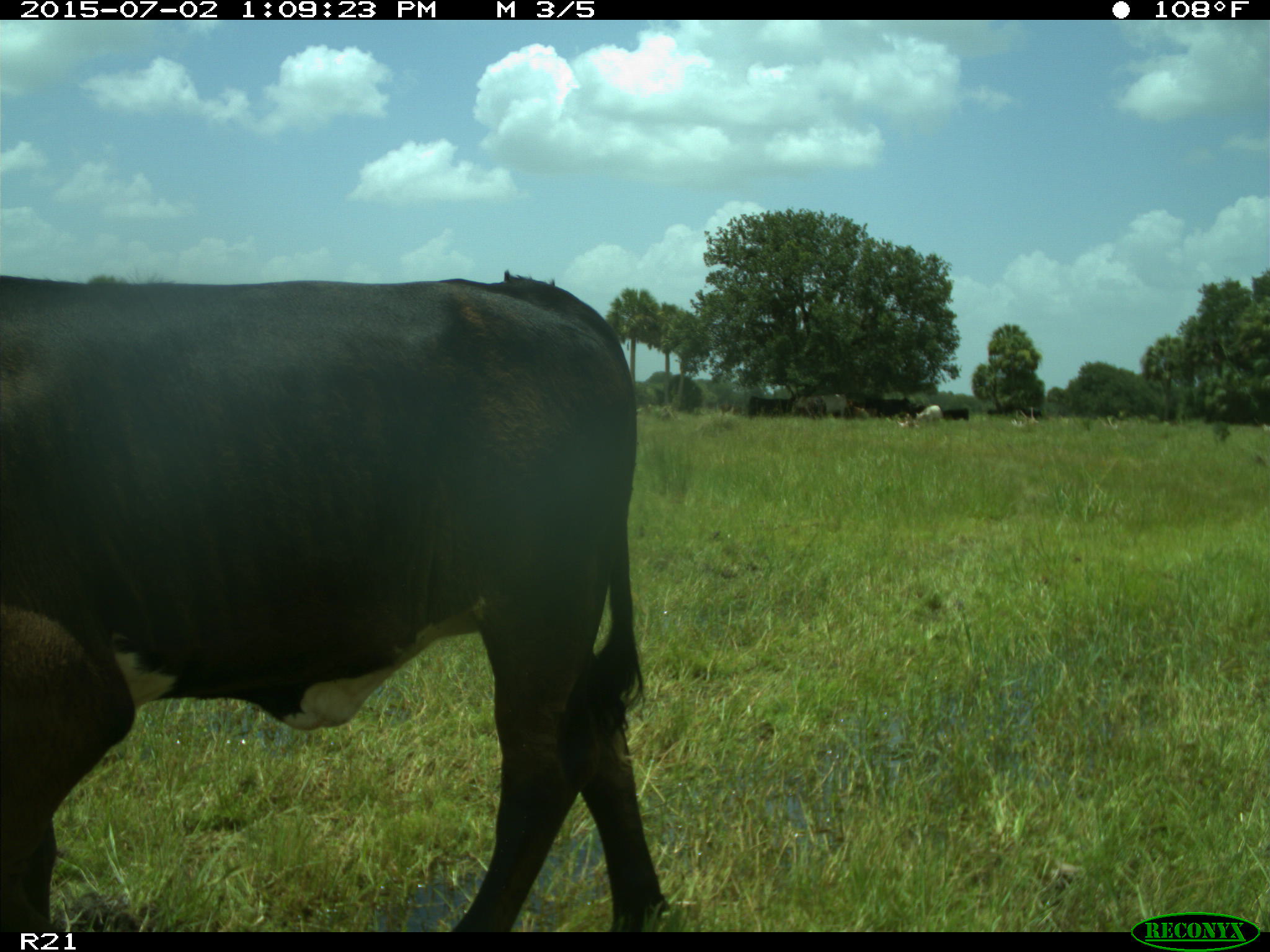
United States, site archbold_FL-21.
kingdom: Animalia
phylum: Chordata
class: Mammalia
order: Artiodactyla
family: Bovidae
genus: Bos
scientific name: Bos taurus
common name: domestic cow